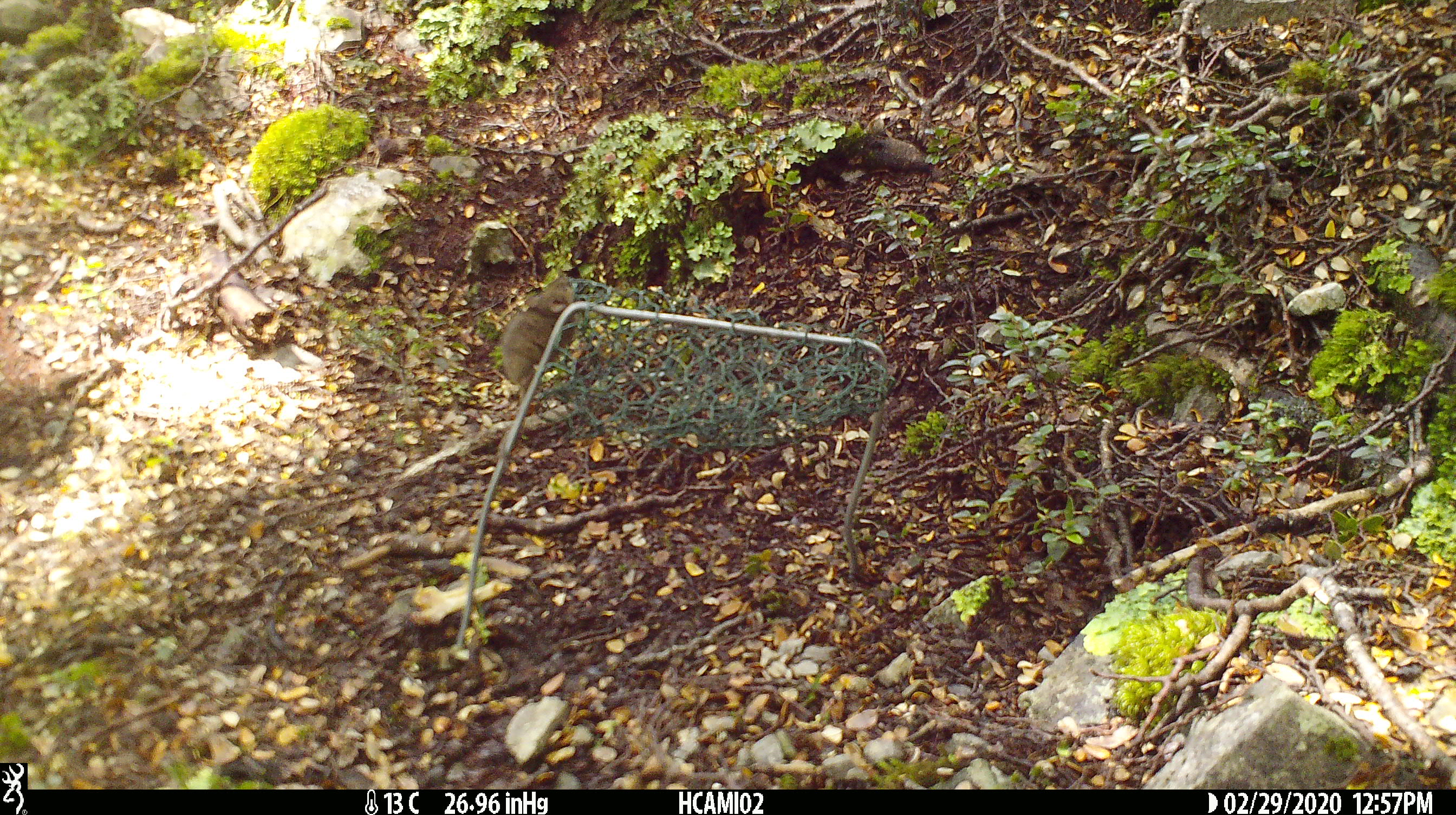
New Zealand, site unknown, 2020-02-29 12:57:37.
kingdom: Animalia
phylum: Chordata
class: Mammalia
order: Rodentia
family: Muridae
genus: Mus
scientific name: Mus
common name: mouse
Mouse (Mus).